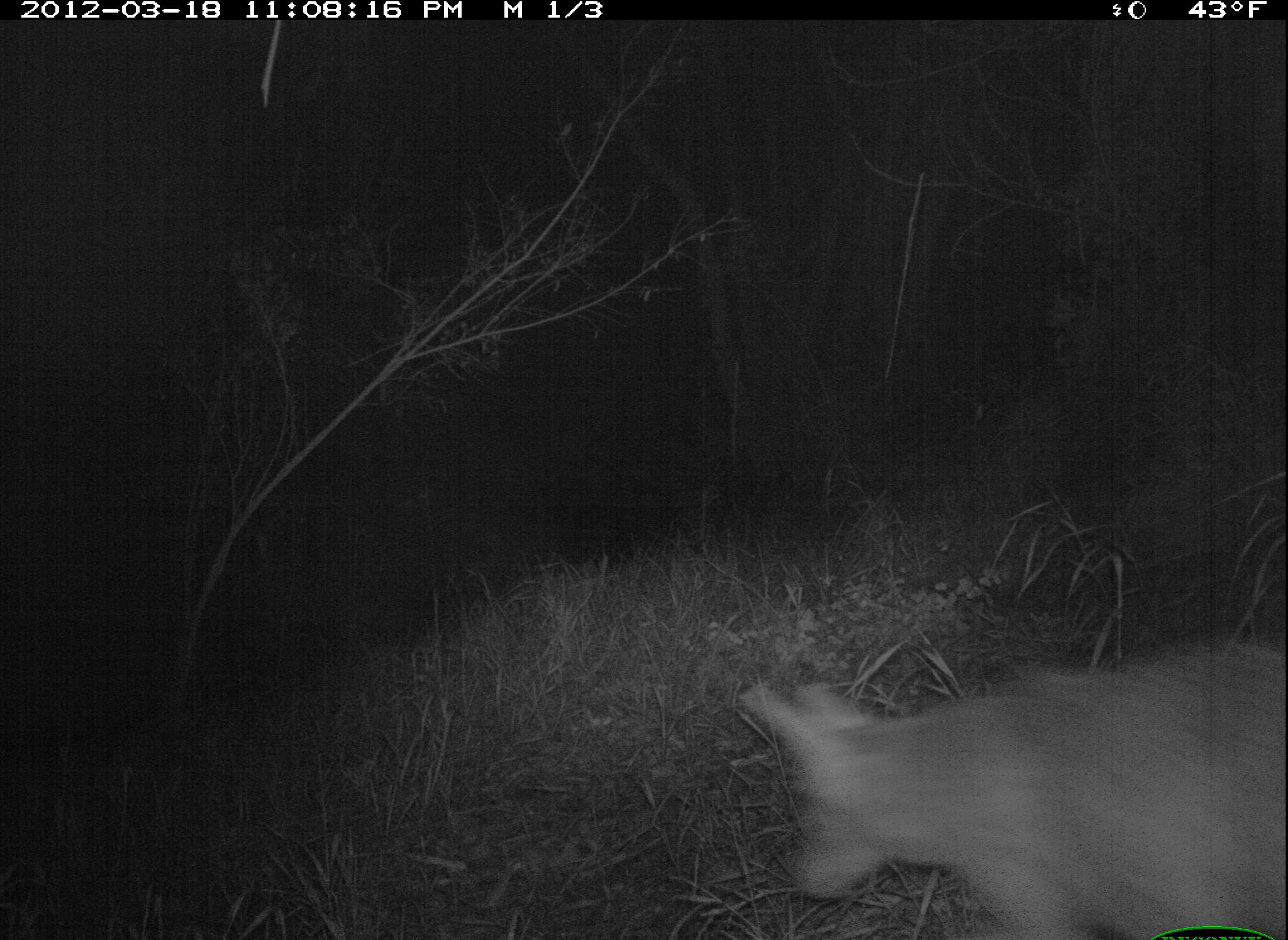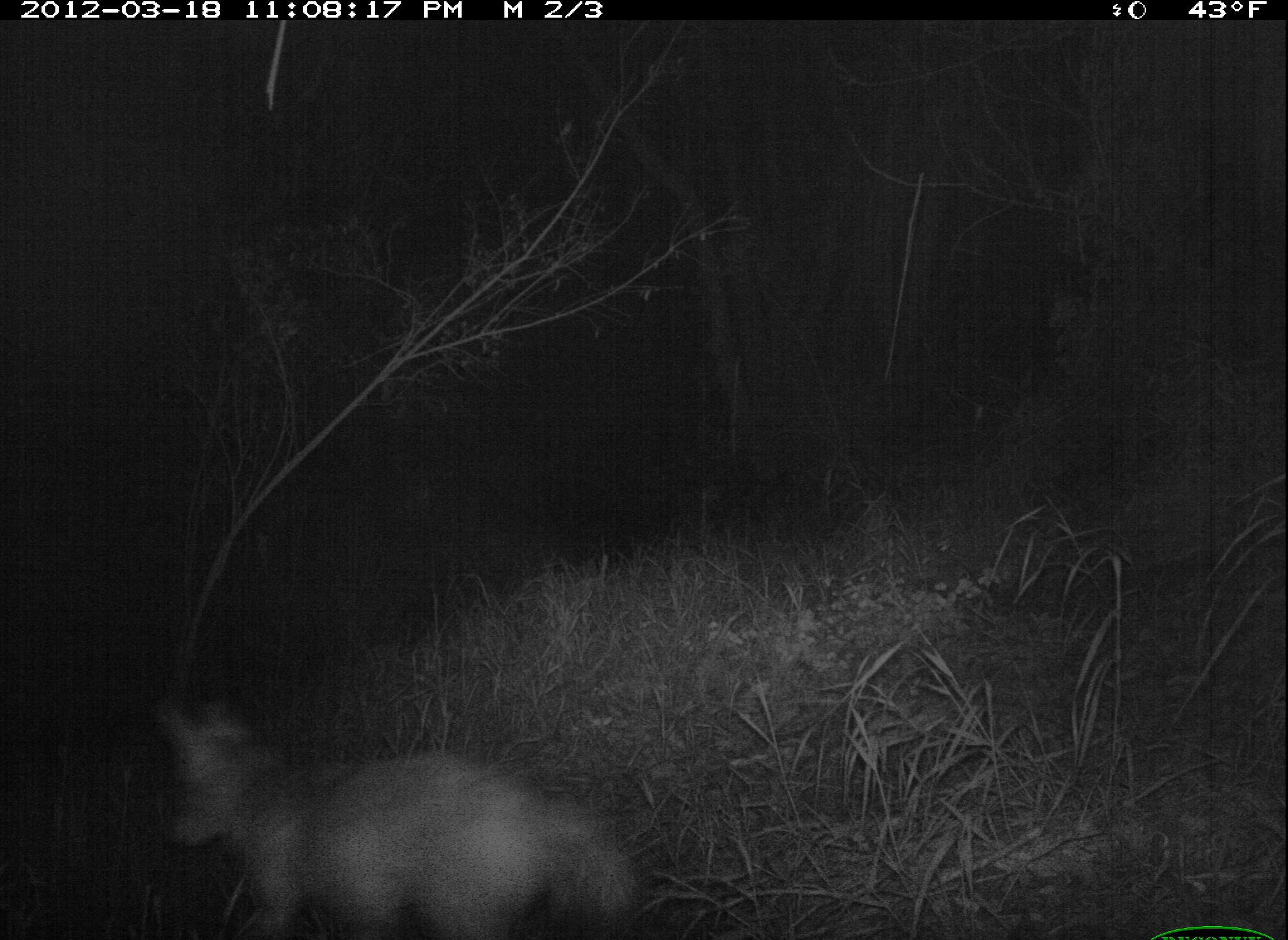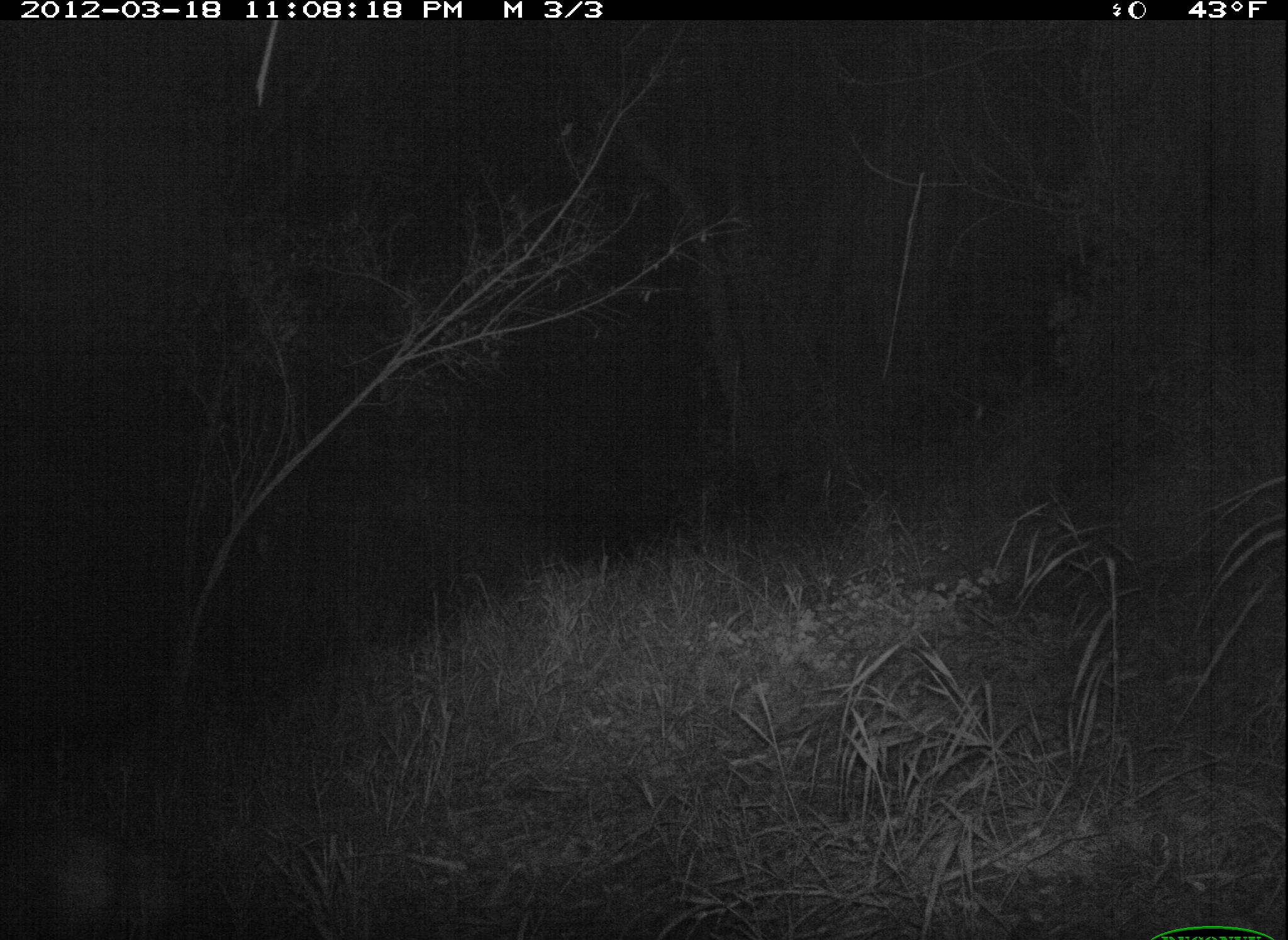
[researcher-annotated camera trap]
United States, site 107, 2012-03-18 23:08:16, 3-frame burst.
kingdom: Animalia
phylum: Chordata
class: Mammalia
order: Carnivora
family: Canidae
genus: Canis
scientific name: Canis latrans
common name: coyote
Coyote (Canis latrans).